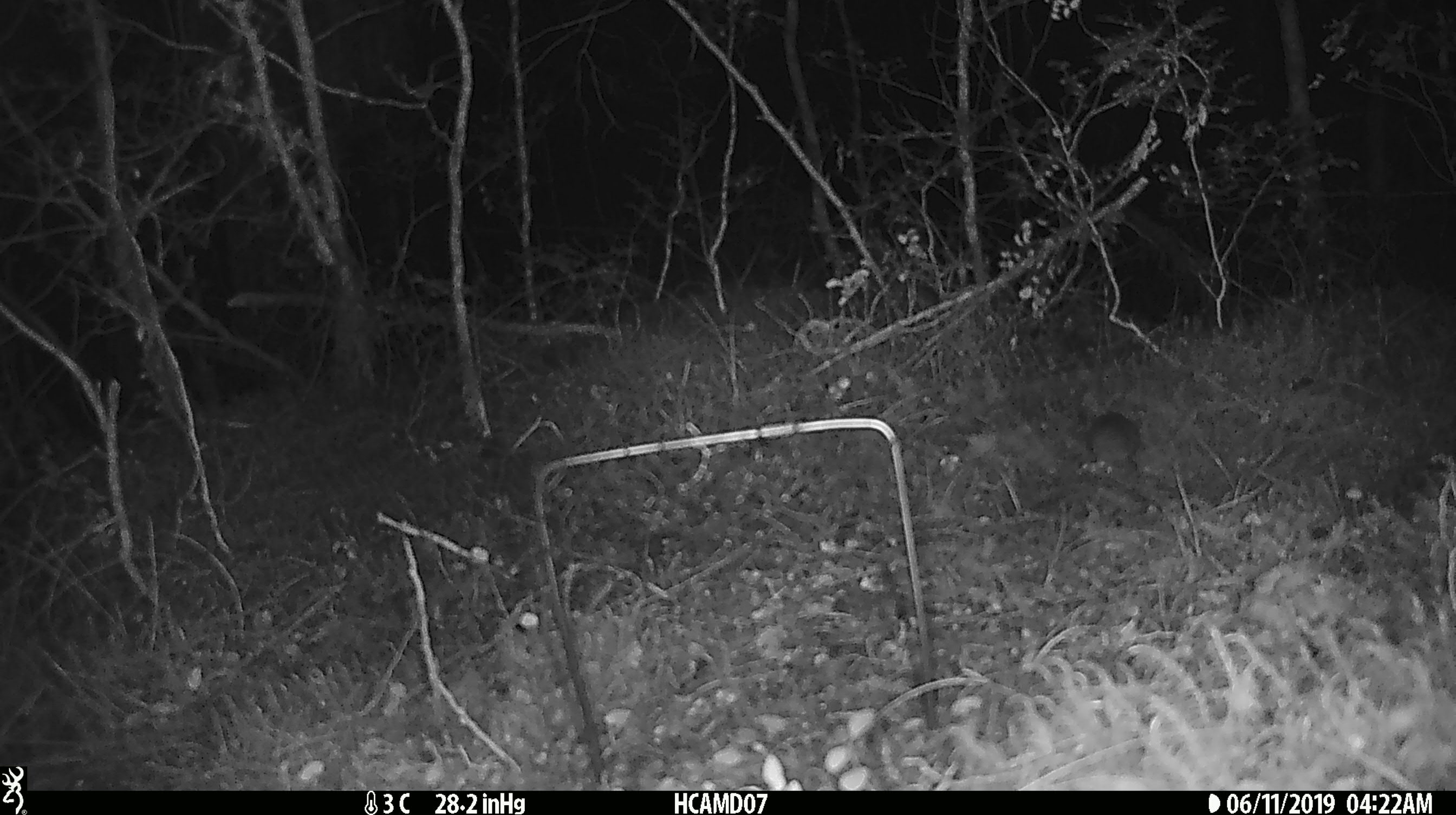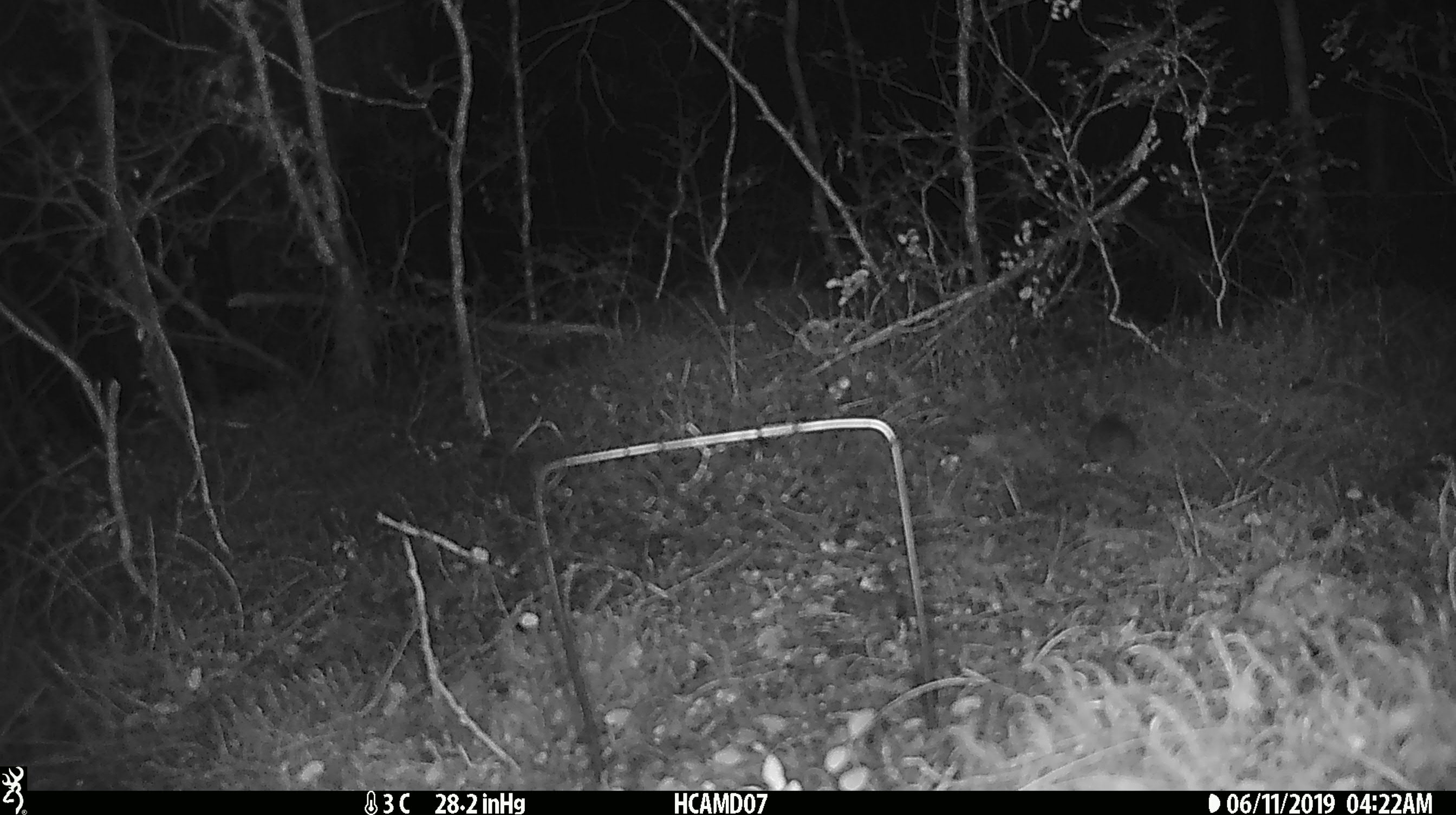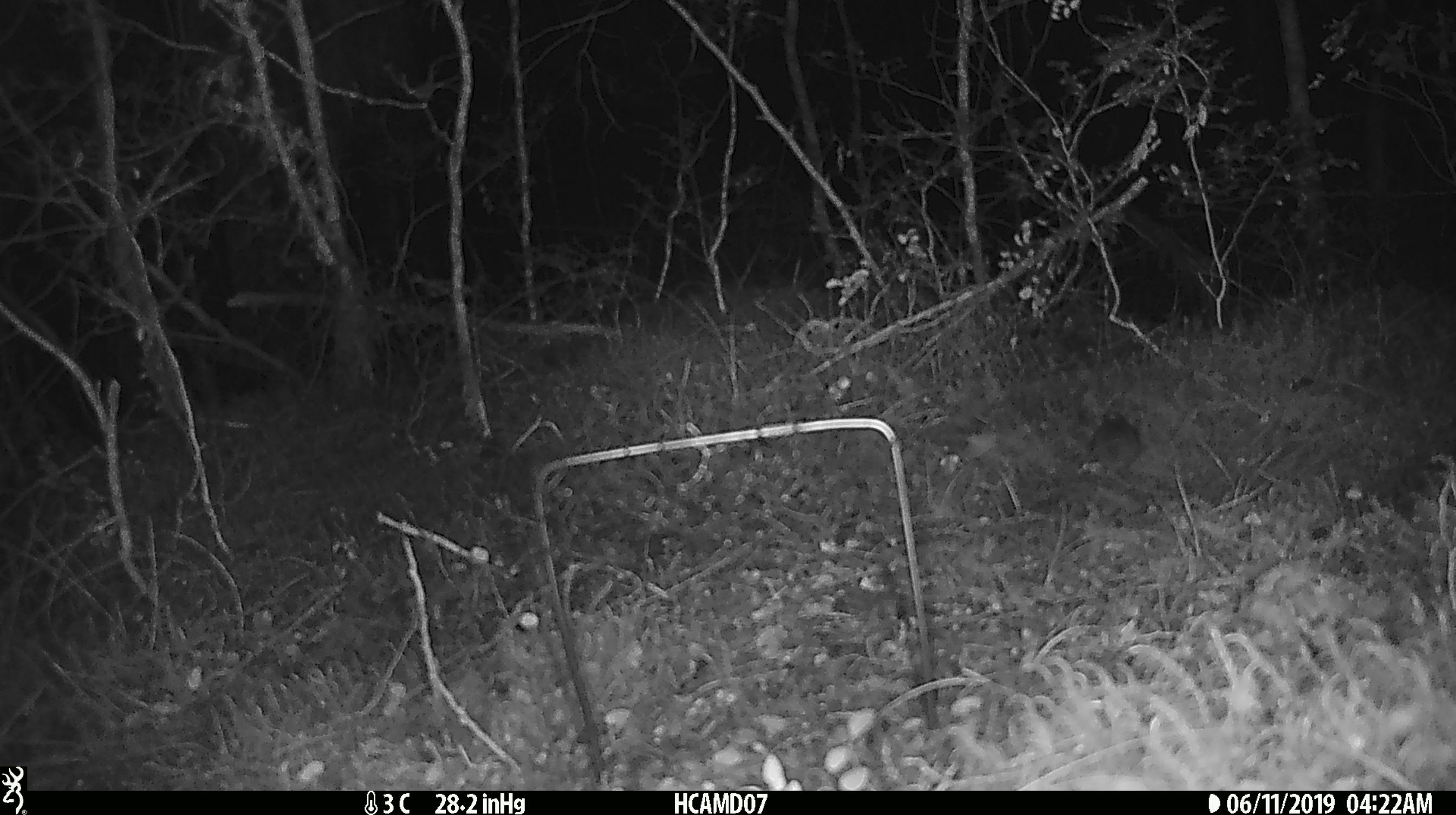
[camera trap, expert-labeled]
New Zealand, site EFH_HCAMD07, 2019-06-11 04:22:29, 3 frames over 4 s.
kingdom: Animalia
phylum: Chordata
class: Mammalia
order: Rodentia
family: Muridae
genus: Mus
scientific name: Mus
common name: mouse